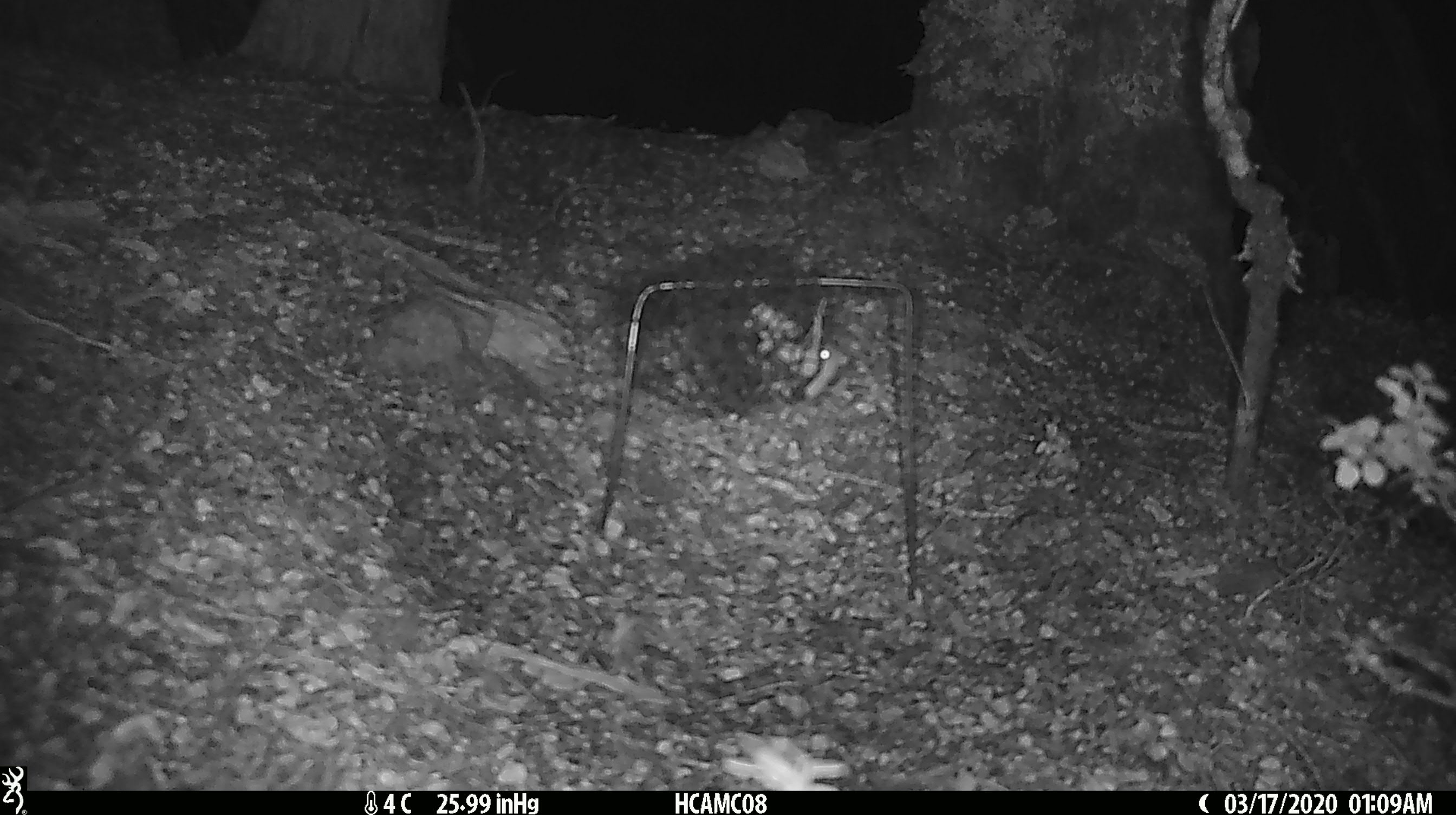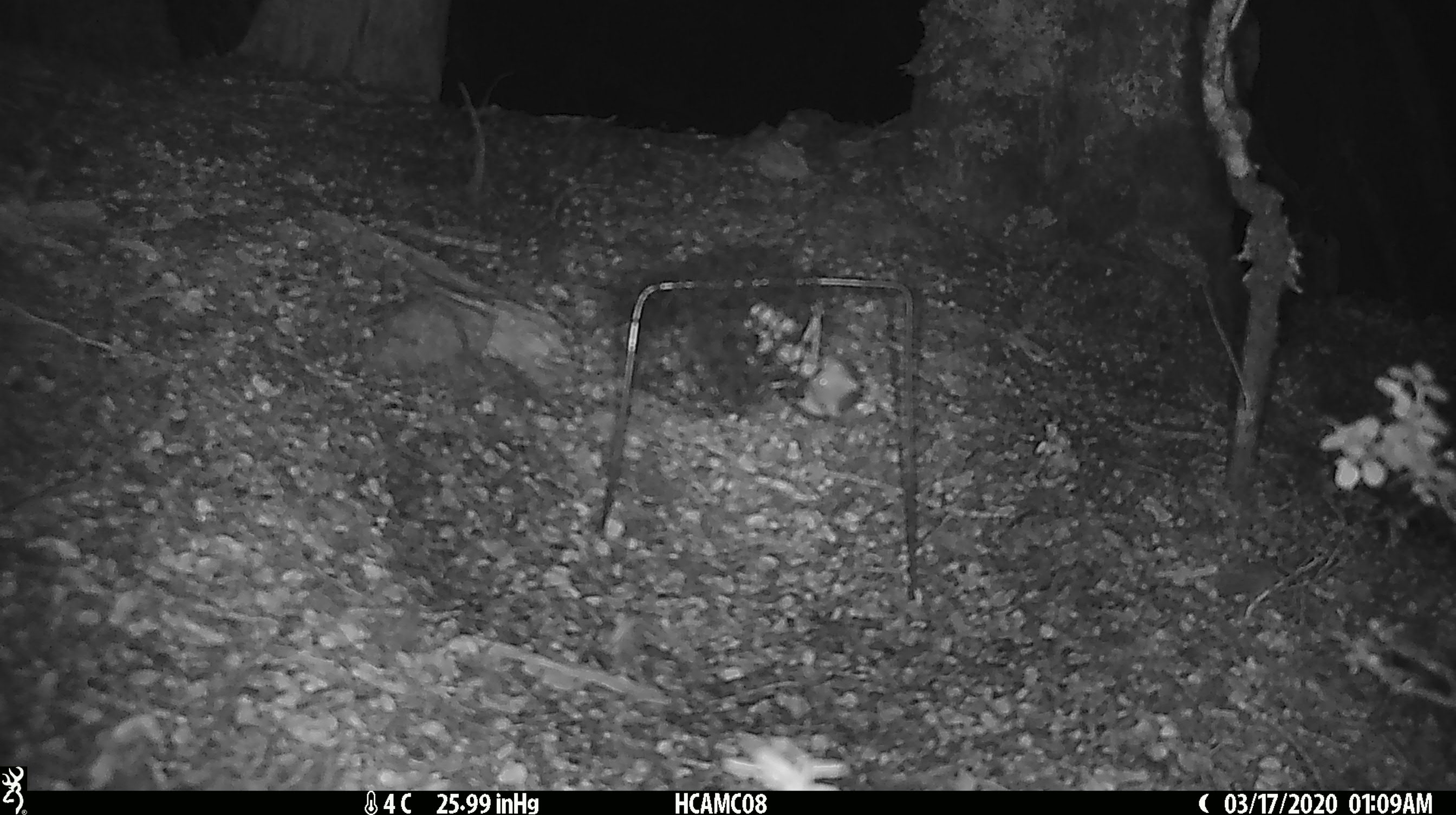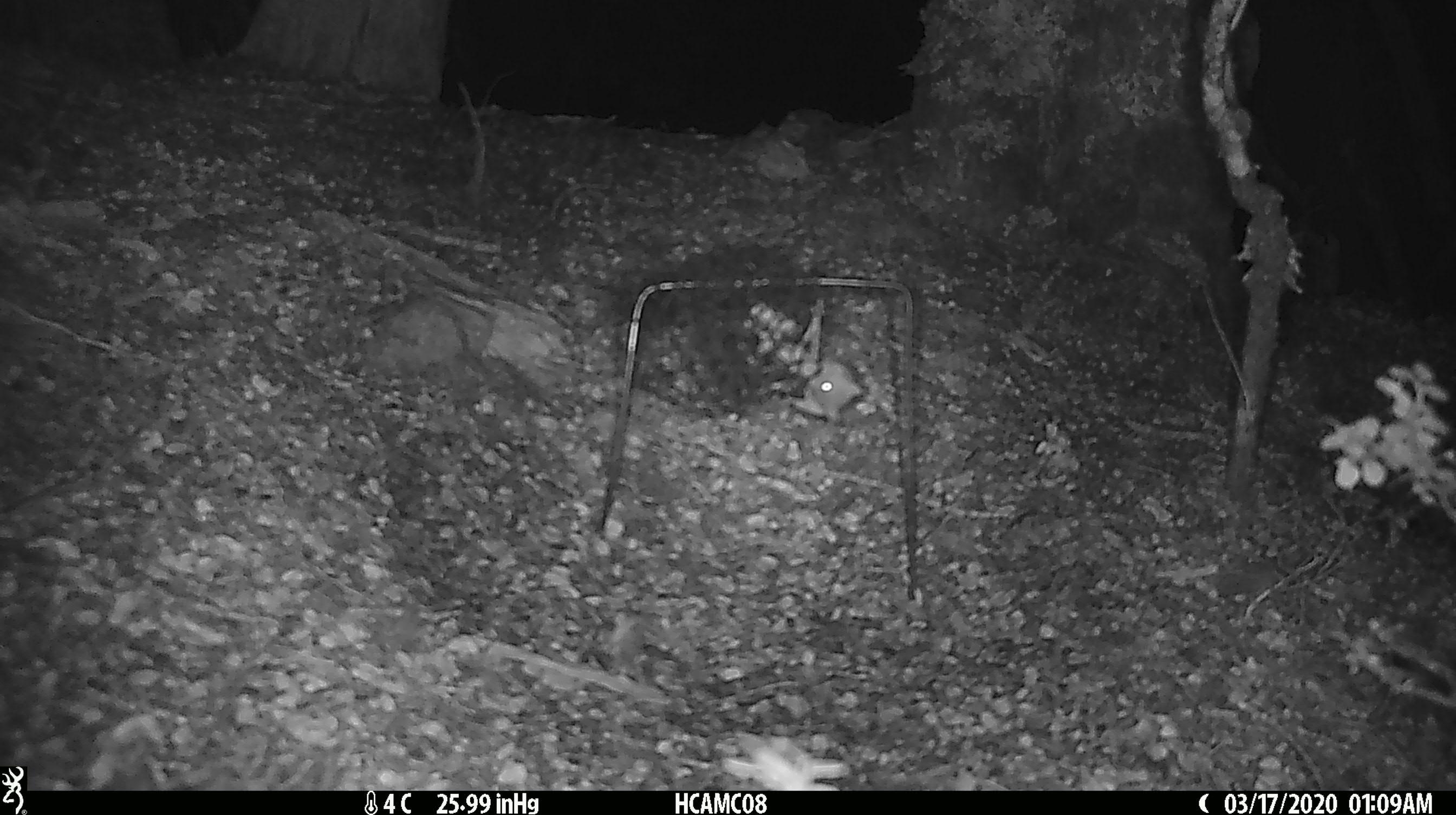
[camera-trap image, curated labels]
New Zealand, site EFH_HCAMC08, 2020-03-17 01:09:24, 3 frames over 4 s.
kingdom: Animalia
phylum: Chordata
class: Mammalia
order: Rodentia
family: Muridae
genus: Mus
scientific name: Mus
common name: mouse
Mouse (Mus).